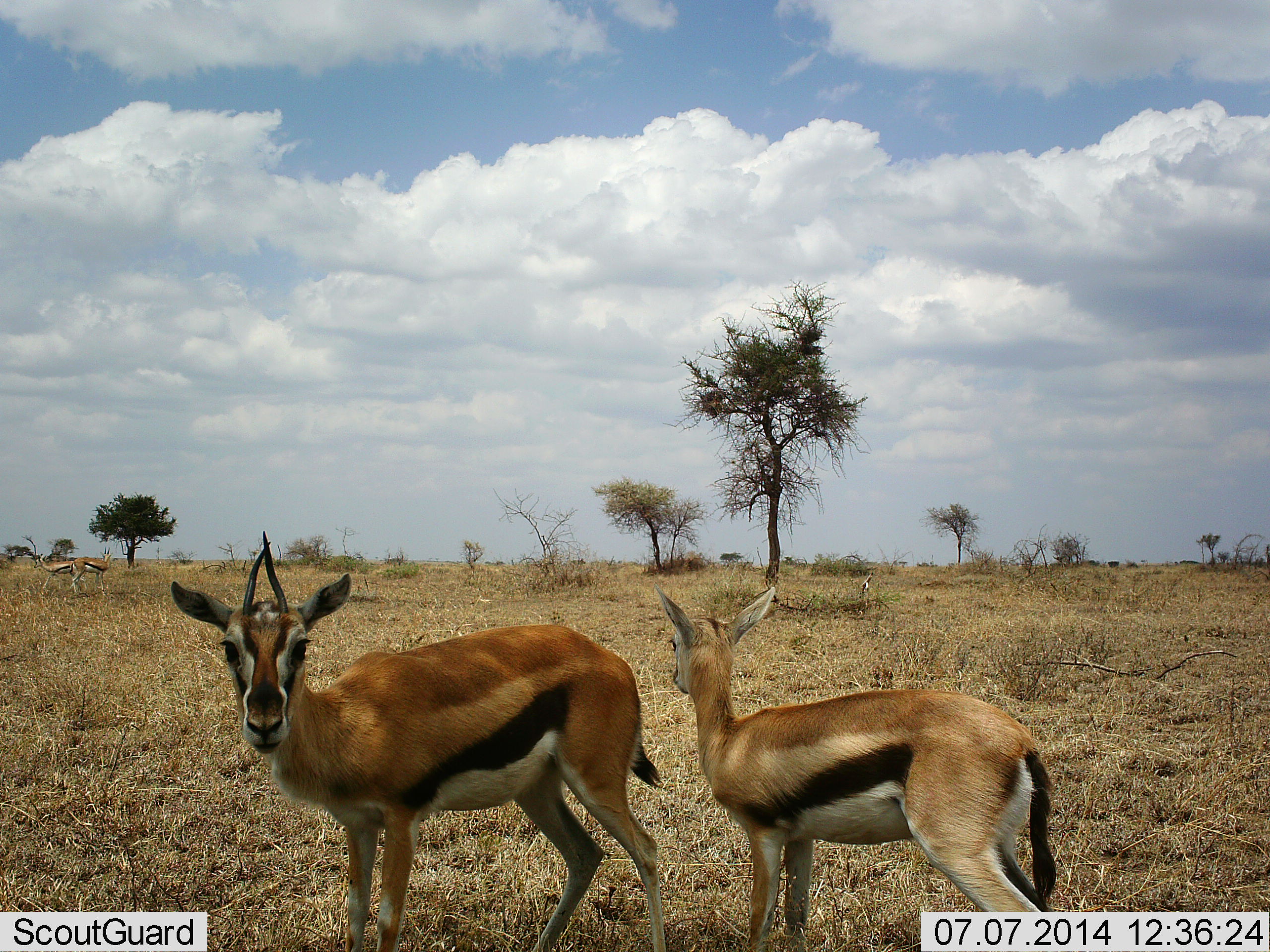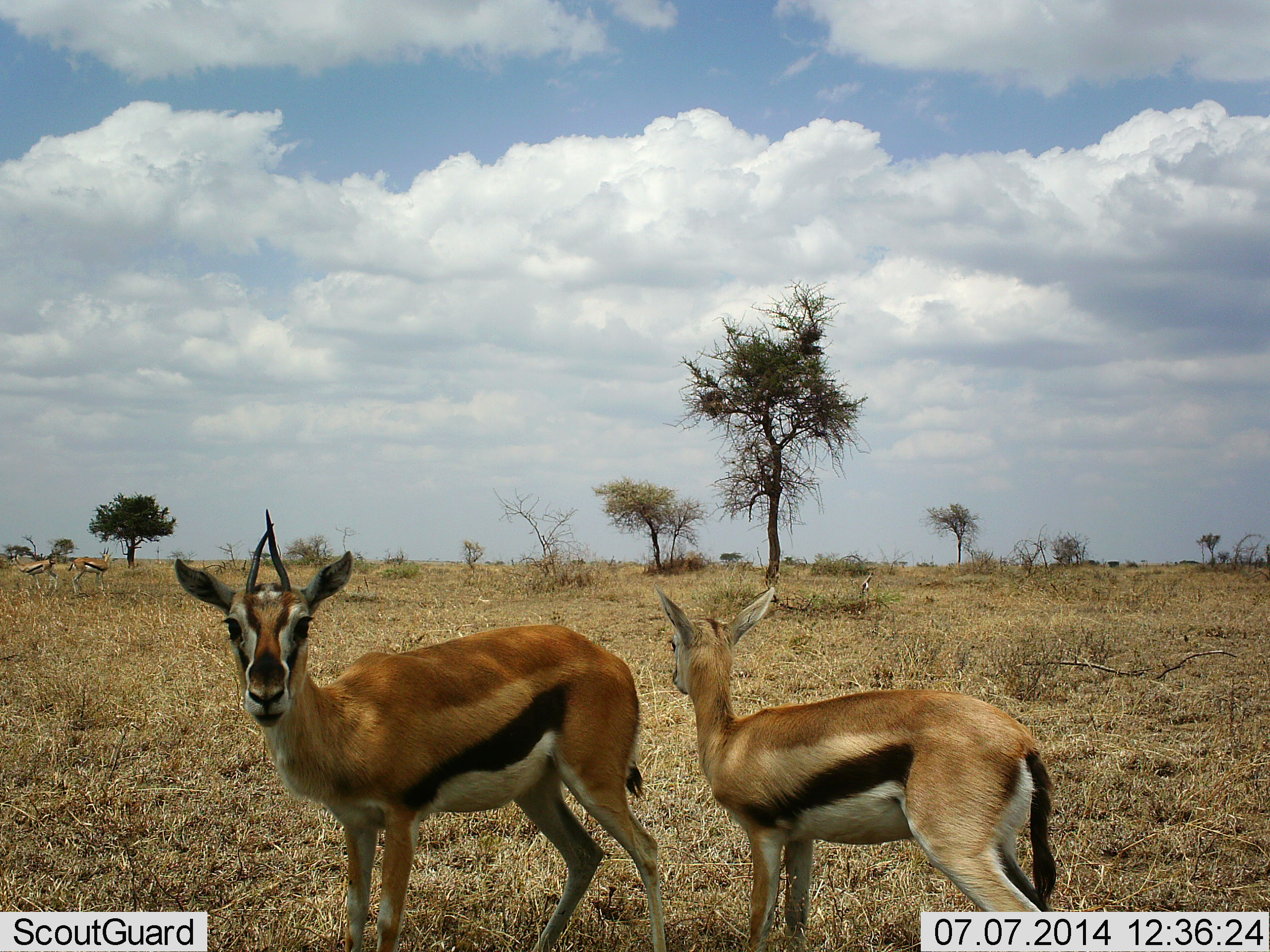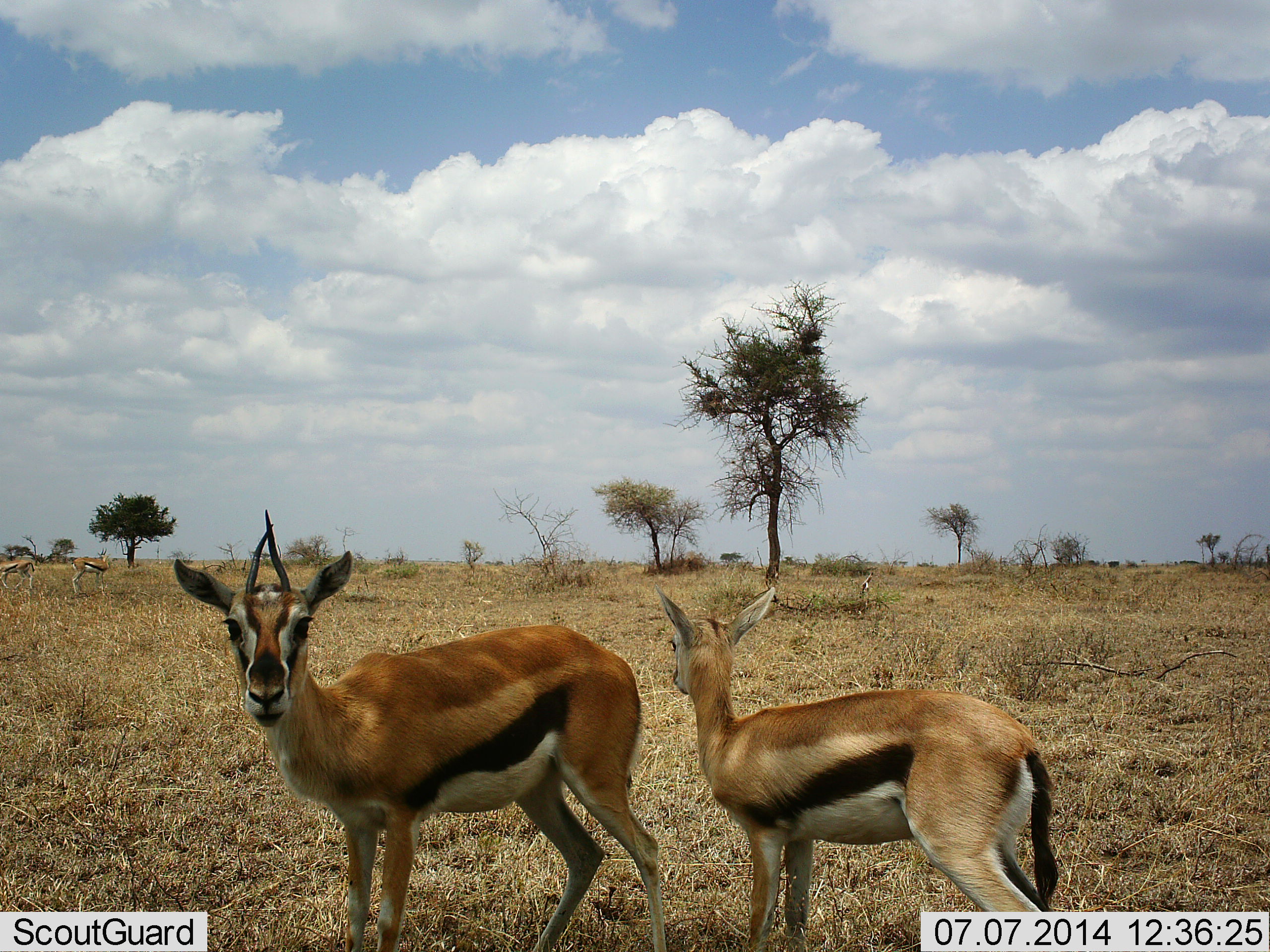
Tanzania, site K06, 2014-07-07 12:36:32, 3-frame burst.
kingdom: Animalia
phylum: Chordata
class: Mammalia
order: Artiodactyla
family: Bovidae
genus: Eudorcas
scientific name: Eudorcas thomsonii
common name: thomson's gazelle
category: gazellethomsons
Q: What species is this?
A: Gazellethomsons (thomson's gazelle) (Eudorcas thomsonii).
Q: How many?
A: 4.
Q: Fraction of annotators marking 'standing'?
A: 100%.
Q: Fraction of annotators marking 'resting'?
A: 0%.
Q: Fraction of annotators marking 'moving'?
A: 30%.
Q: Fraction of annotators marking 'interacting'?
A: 0%.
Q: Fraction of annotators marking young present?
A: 20%.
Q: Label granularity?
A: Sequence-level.